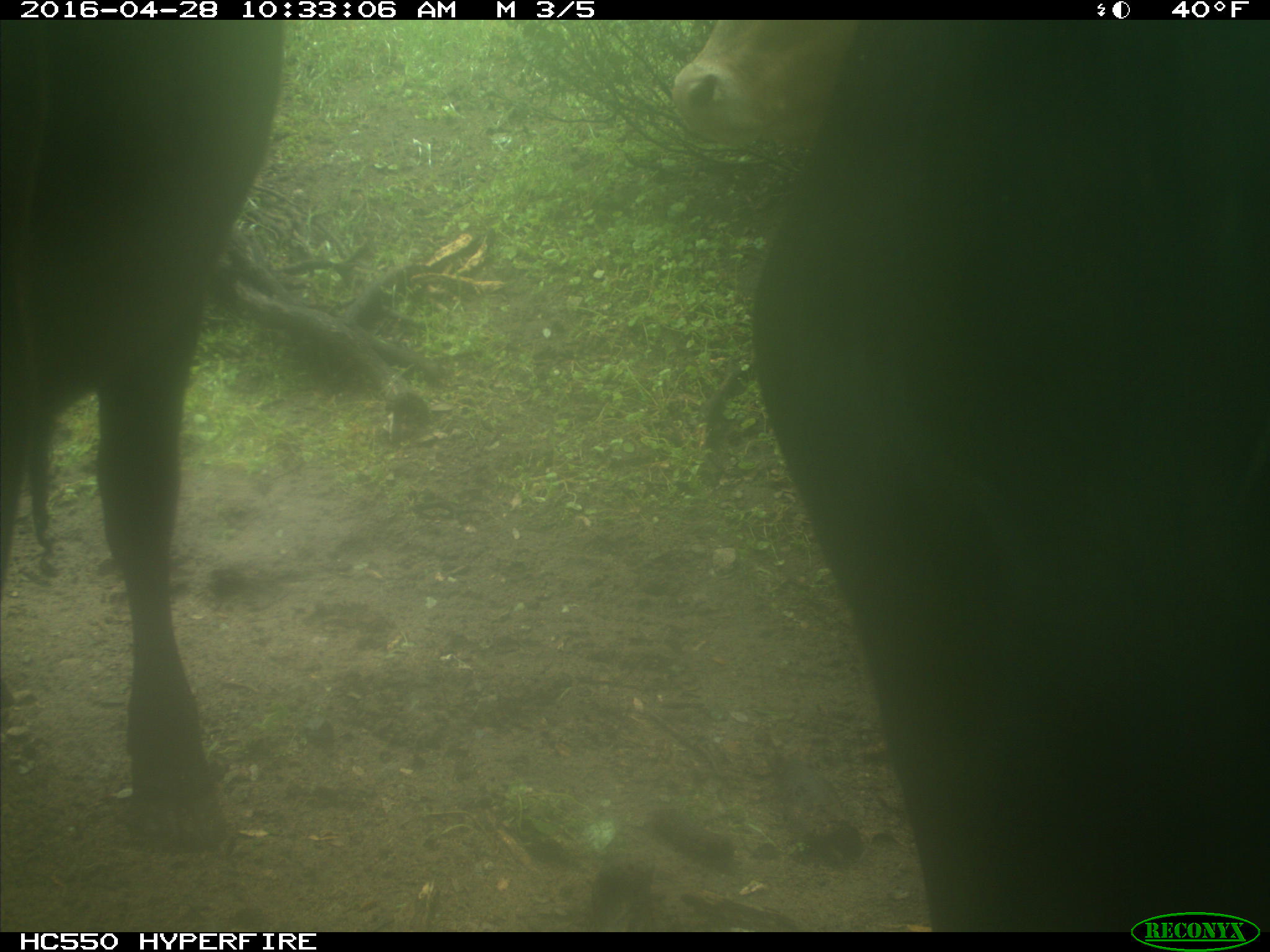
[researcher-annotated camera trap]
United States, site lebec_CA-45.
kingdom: Animalia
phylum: Chordata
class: Mammalia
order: Artiodactyla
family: Bovidae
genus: Bos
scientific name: Bos taurus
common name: domestic cow